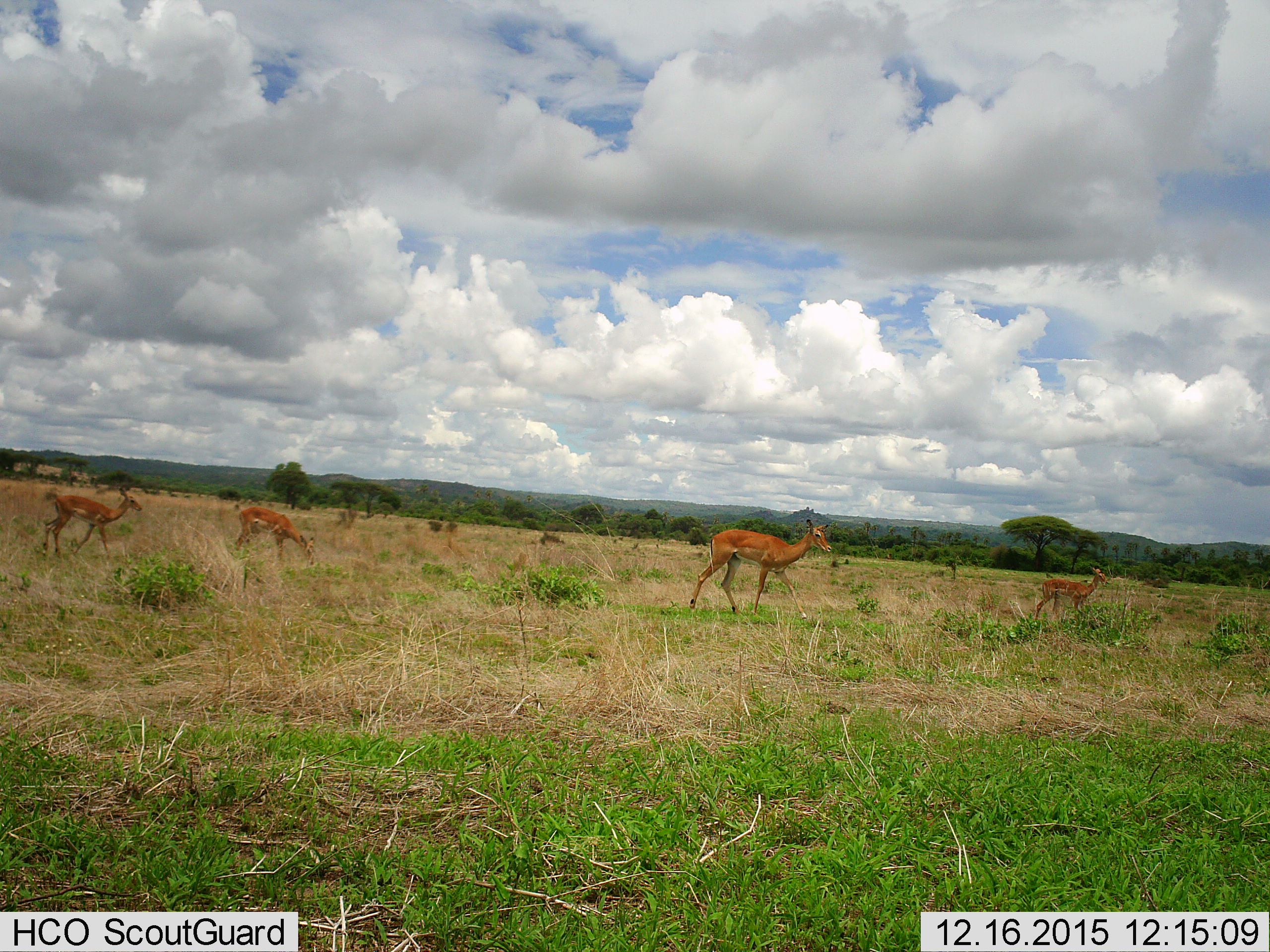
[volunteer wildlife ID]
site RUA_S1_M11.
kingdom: Animalia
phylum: Chordata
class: Mammalia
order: Artiodactyla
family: Bovidae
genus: Aepyceros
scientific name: Aepyceros melampus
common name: impala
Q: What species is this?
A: Impala (Aepyceros melampus).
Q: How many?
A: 4.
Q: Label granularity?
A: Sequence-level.